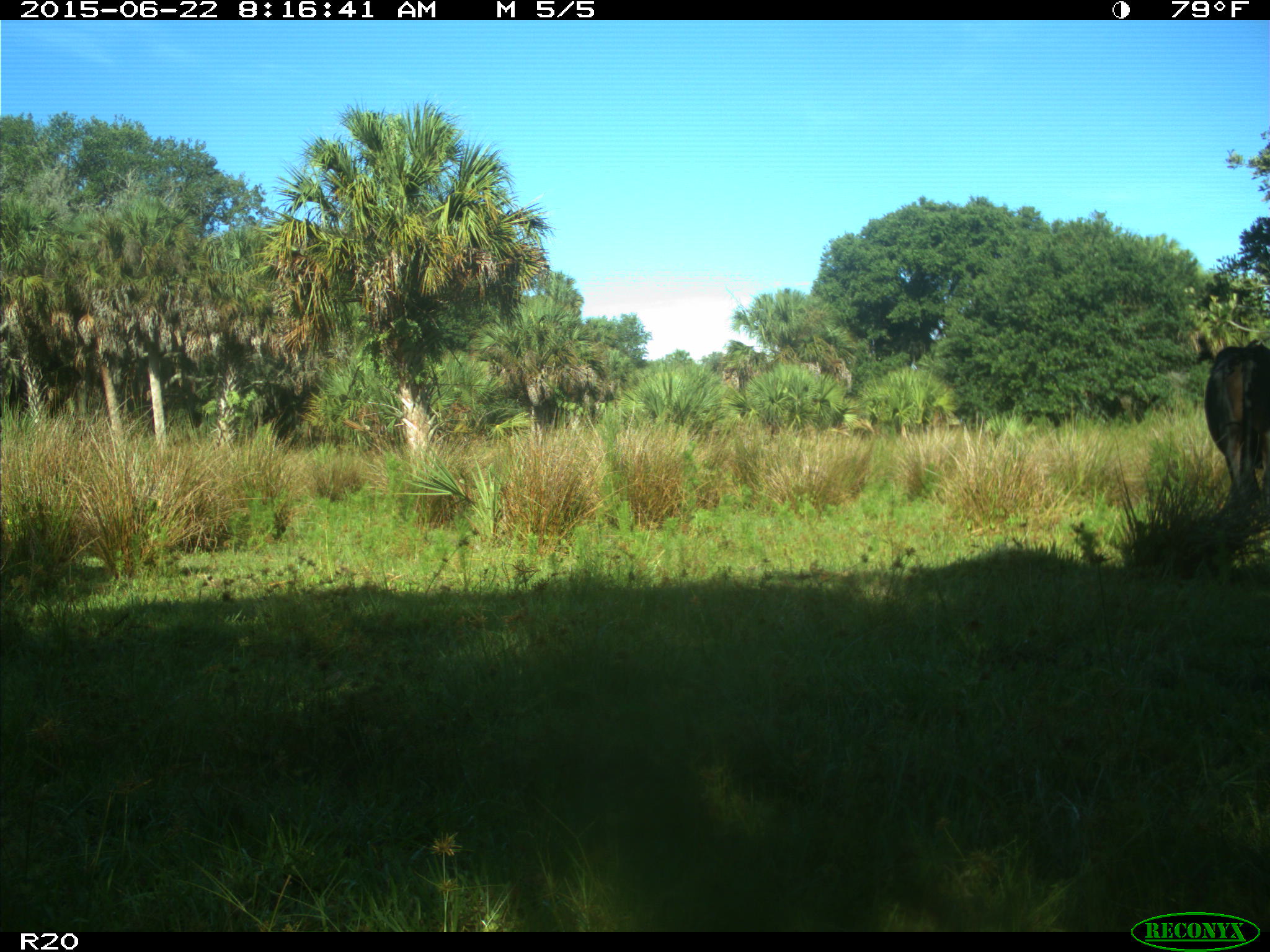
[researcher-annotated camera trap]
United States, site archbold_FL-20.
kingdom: Animalia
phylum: Chordata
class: Mammalia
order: Artiodactyla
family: Bovidae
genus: Bos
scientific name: Bos taurus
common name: domestic cow